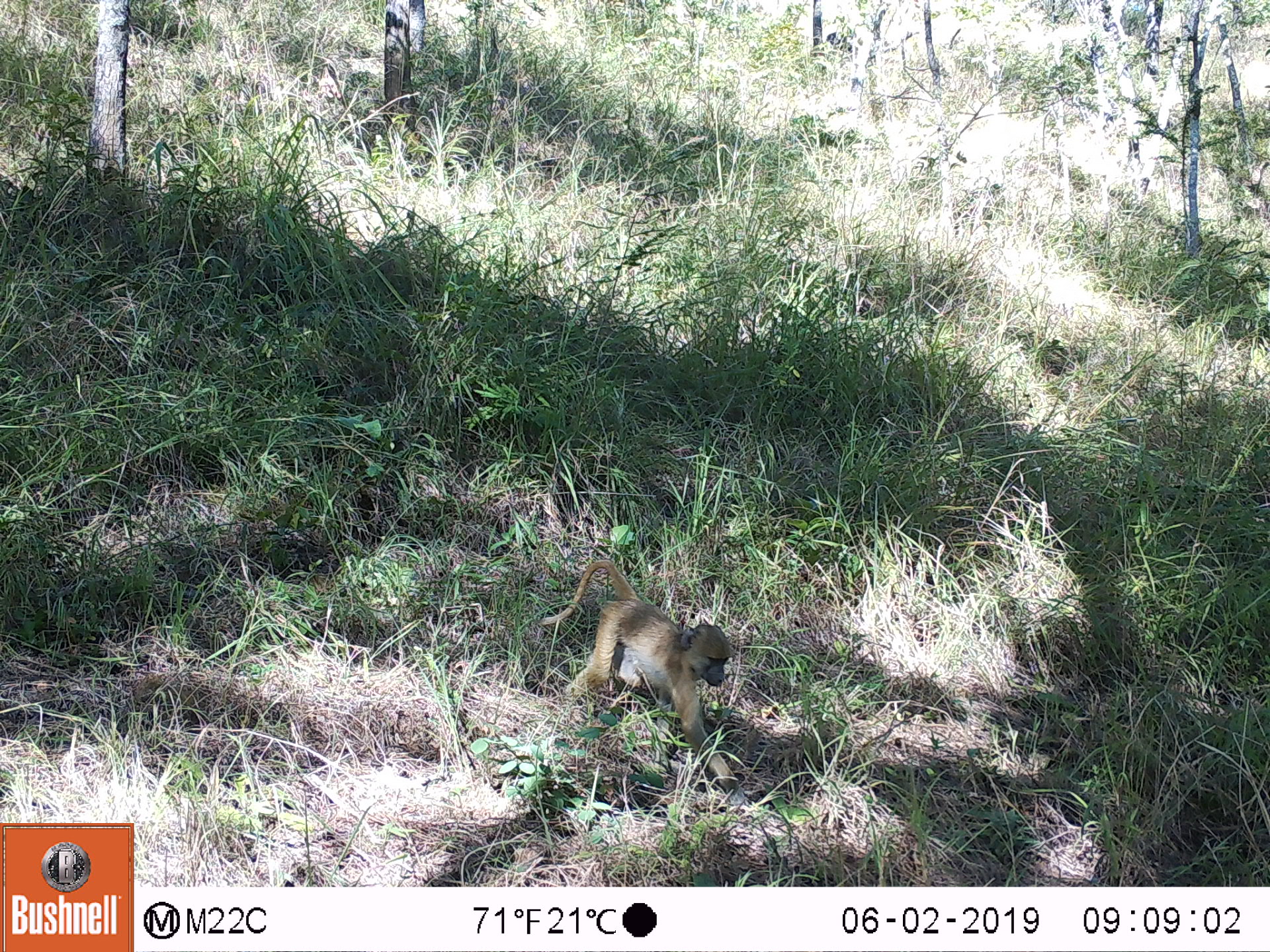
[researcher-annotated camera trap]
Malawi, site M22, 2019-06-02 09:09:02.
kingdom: Animalia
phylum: Chordata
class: Mammalia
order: Primates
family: Cercopithecidae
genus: Papio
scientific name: Papio cynocephalus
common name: yellow baboon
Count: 1.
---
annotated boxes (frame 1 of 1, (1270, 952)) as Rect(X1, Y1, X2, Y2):
yellow baboon: Rect(526, 541, 753, 795)